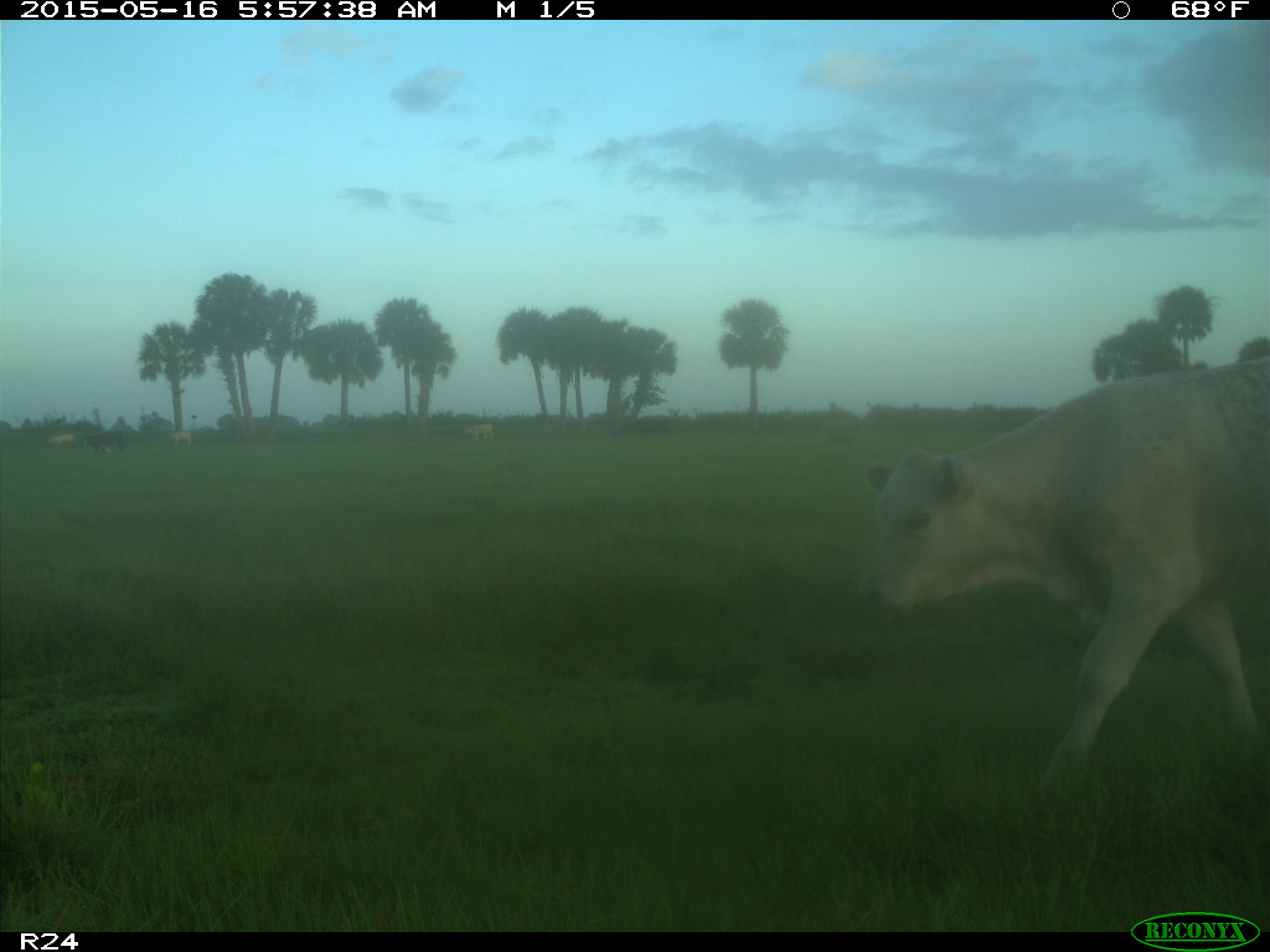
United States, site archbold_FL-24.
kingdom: Animalia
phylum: Chordata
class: Mammalia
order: Artiodactyla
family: Bovidae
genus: Bos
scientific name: Bos taurus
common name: domestic cow